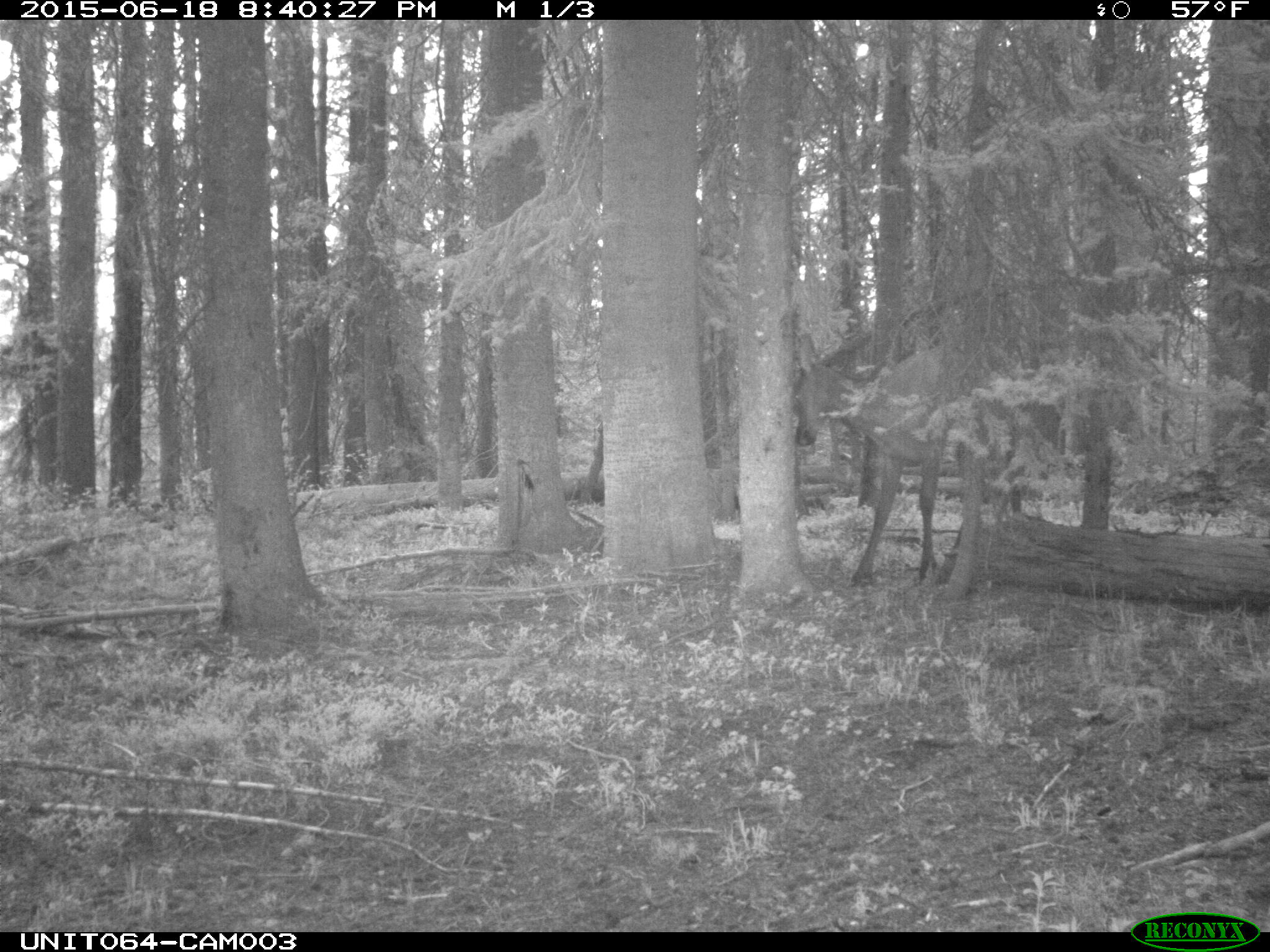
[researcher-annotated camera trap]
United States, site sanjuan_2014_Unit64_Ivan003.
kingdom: Animalia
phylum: Chordata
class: Mammalia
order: Artiodactyla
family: Cervidae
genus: Cervus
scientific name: Cervus elaphus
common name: red deer